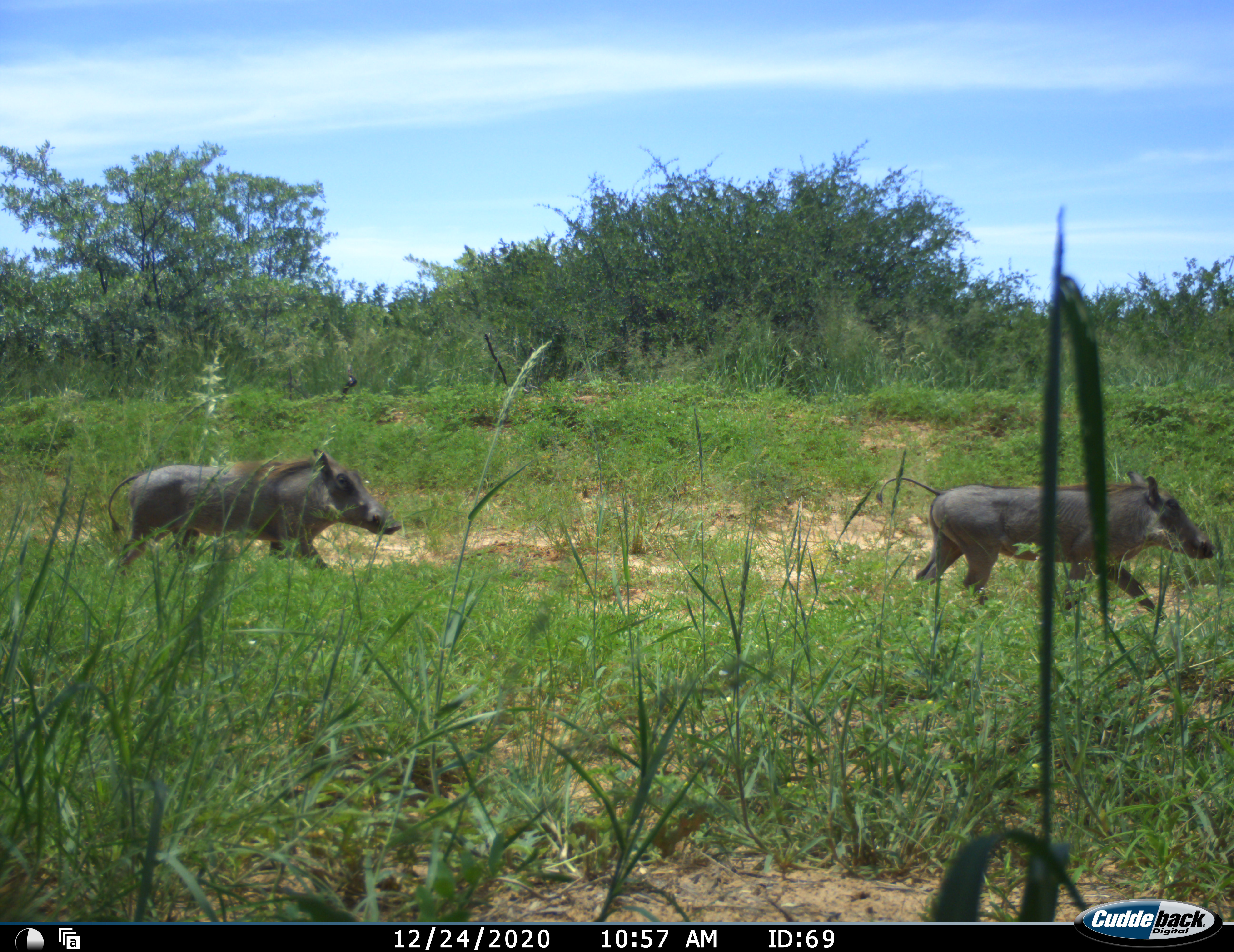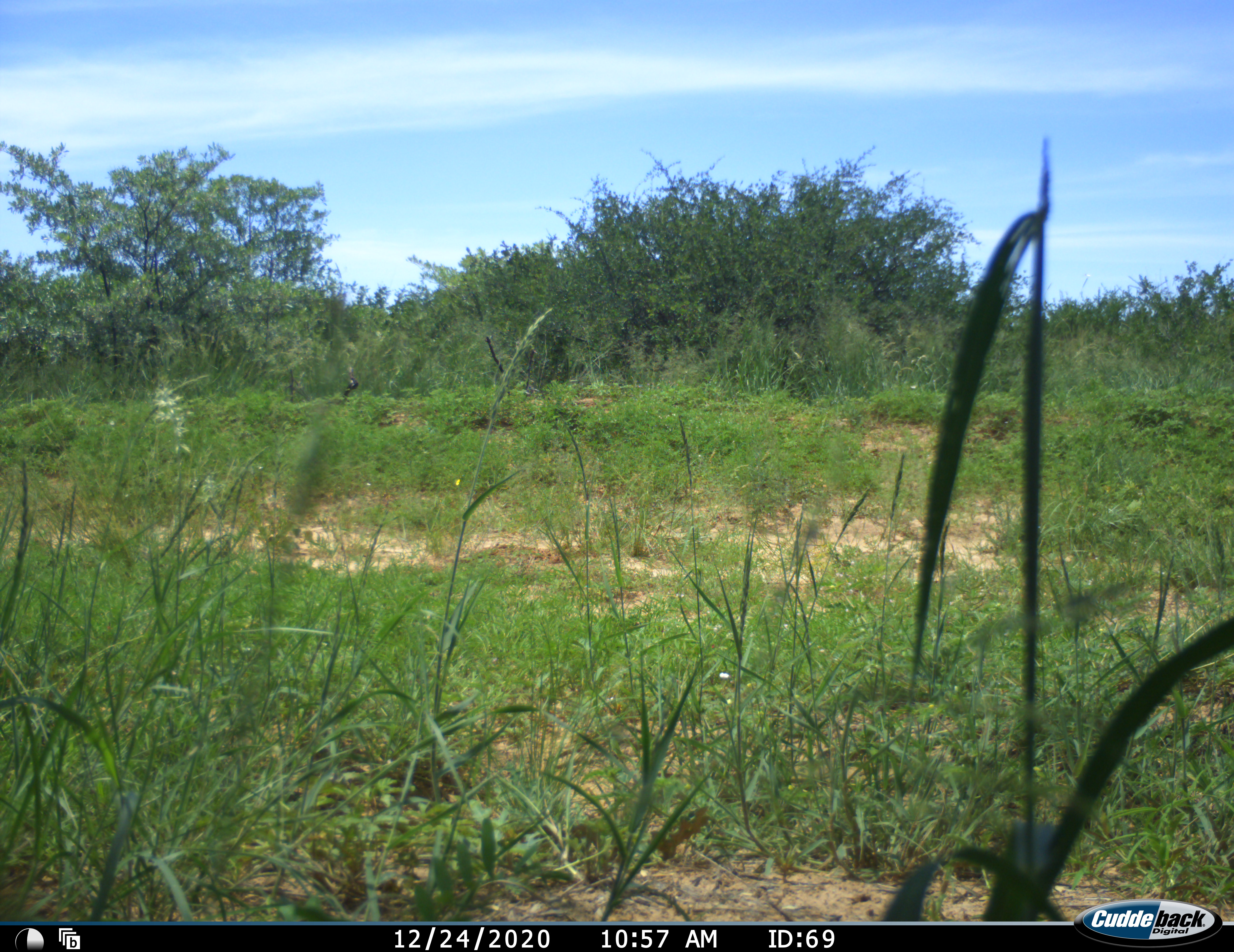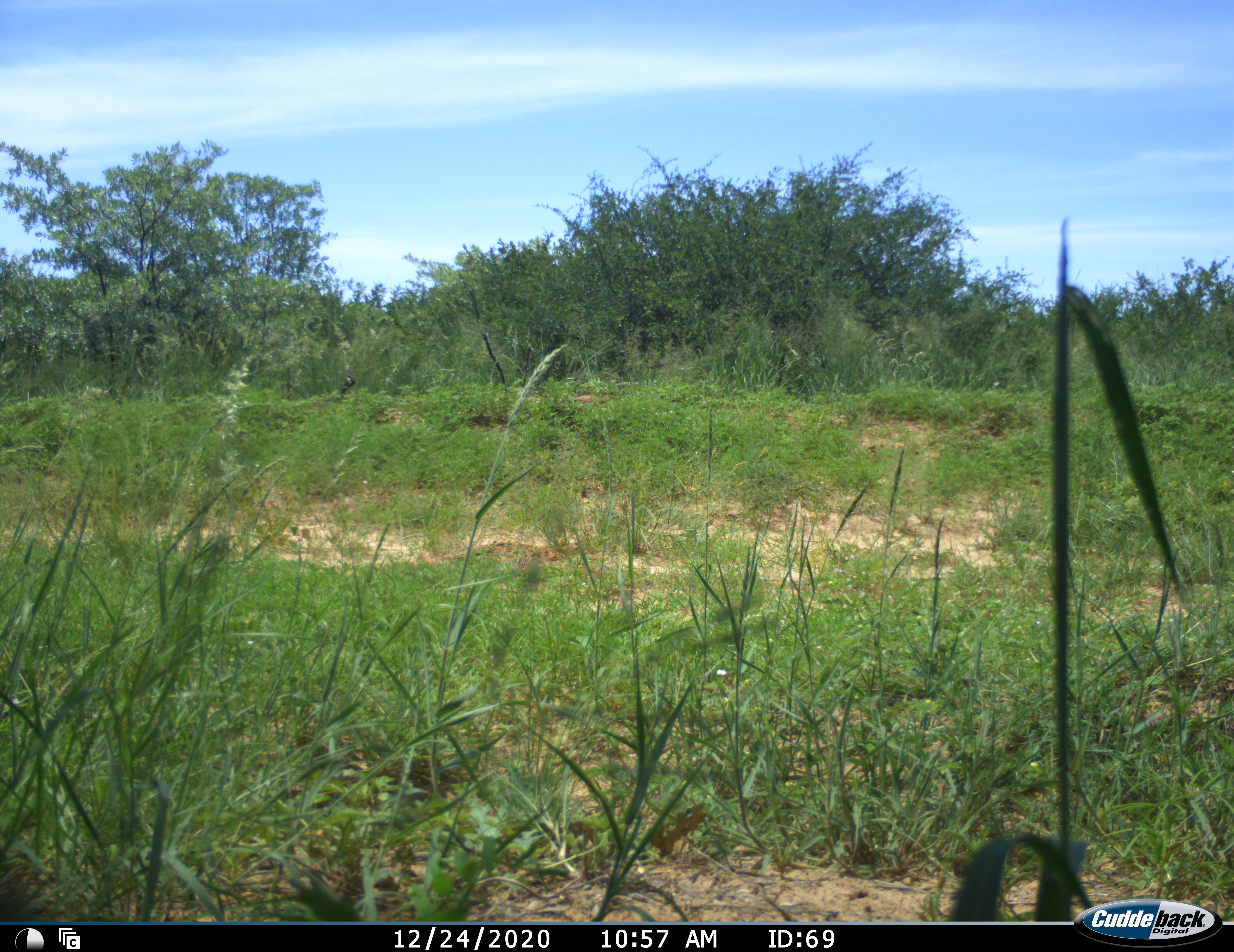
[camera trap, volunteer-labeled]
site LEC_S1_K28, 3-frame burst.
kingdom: Animalia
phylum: Chordata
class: Mammalia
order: Artiodactyla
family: Suidae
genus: Phacochoerus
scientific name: Phacochoerus africanus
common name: warthog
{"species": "warthog (Phacochoerus africanus)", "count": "2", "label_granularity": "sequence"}